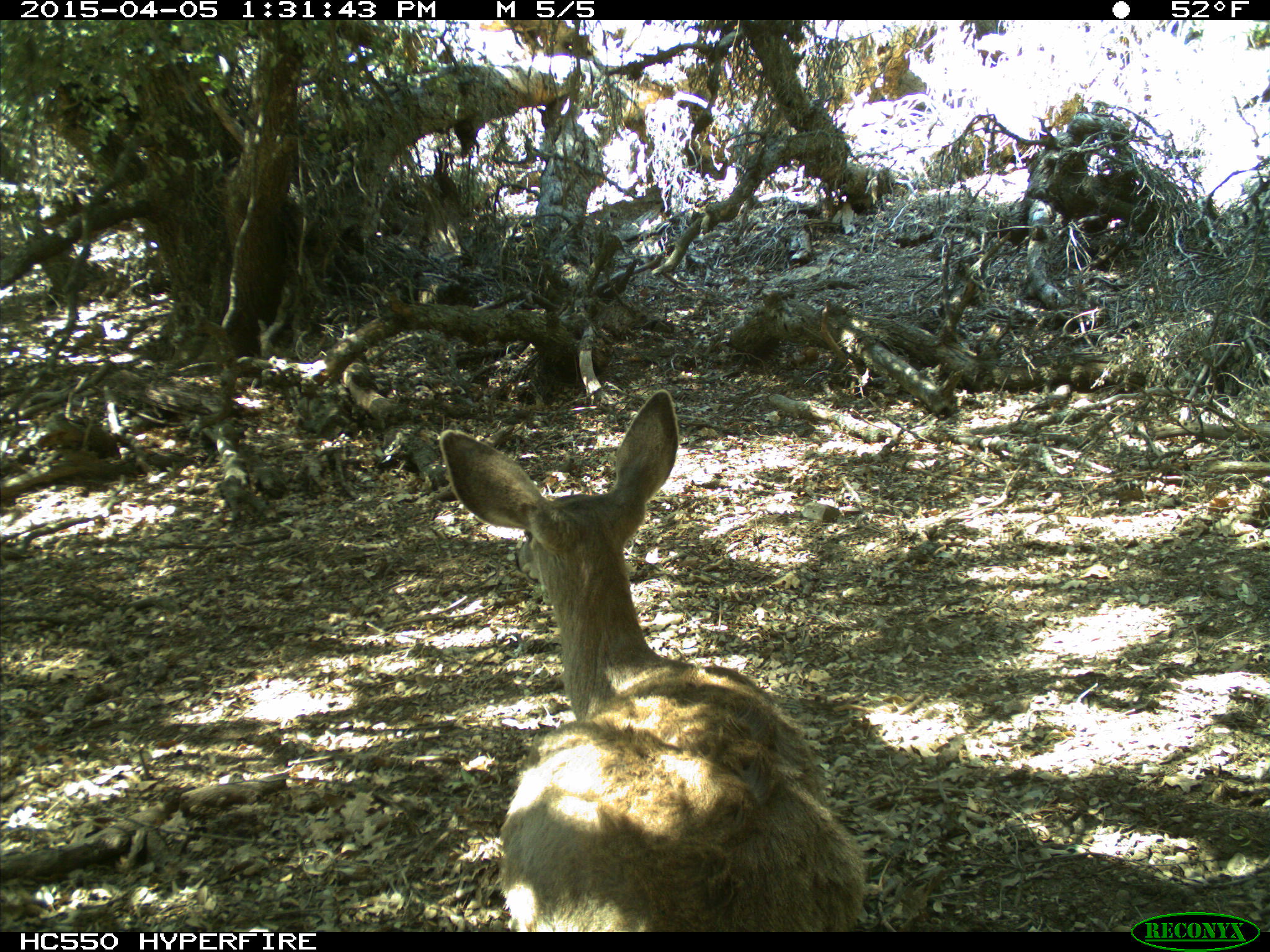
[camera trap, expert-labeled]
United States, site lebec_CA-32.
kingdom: Animalia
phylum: Chordata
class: Mammalia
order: Artiodactyla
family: Cervidae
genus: Odocoileus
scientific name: Odocoileus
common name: deer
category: unidentified deer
Unidentified deer (deer) (Odocoileus).